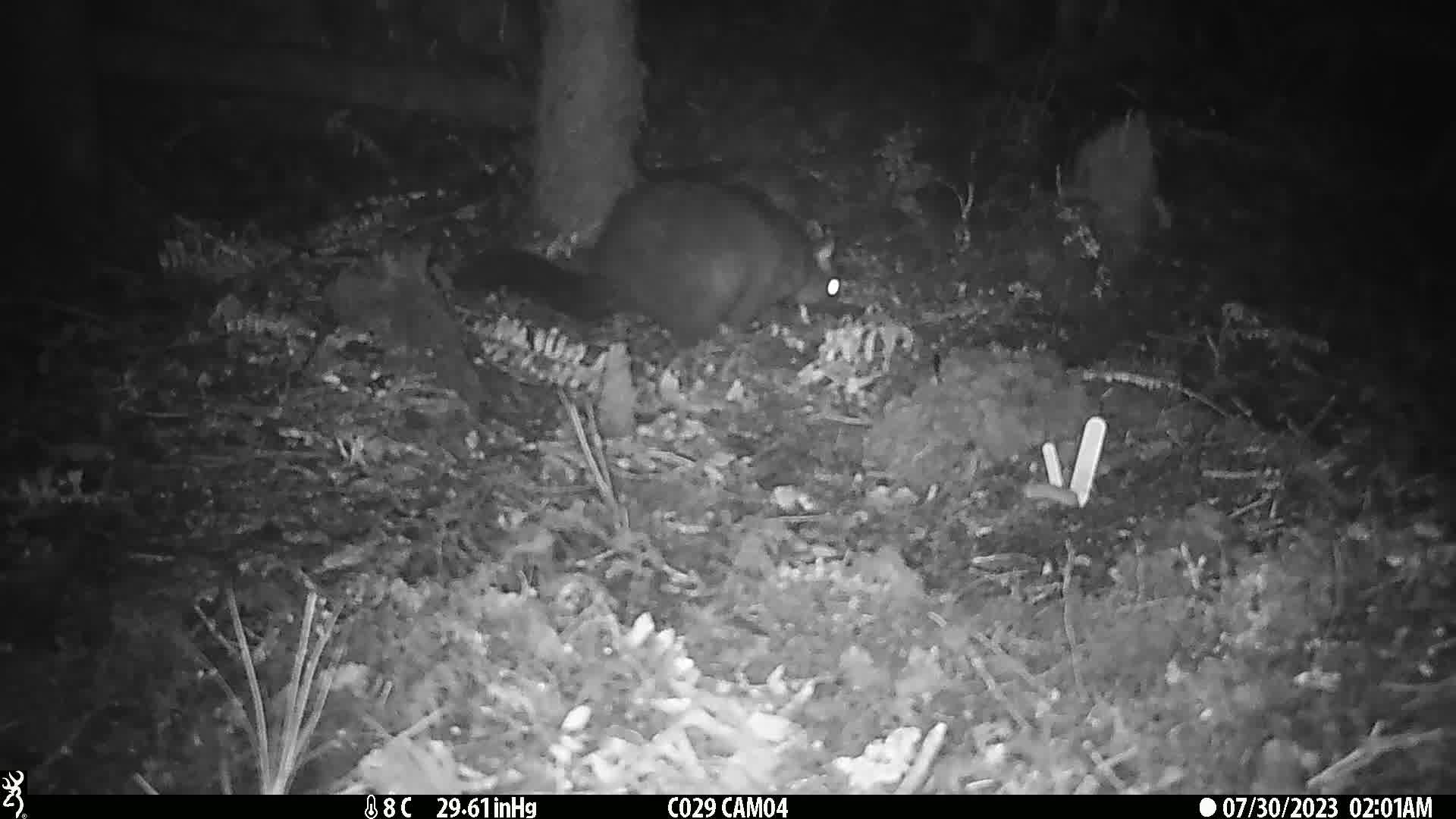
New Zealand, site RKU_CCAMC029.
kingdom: Animalia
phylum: Chordata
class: Mammalia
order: Diprotodontia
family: Phalangeridae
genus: Trichosurus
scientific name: Trichosurus vulpecula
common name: common brushtail possum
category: possum